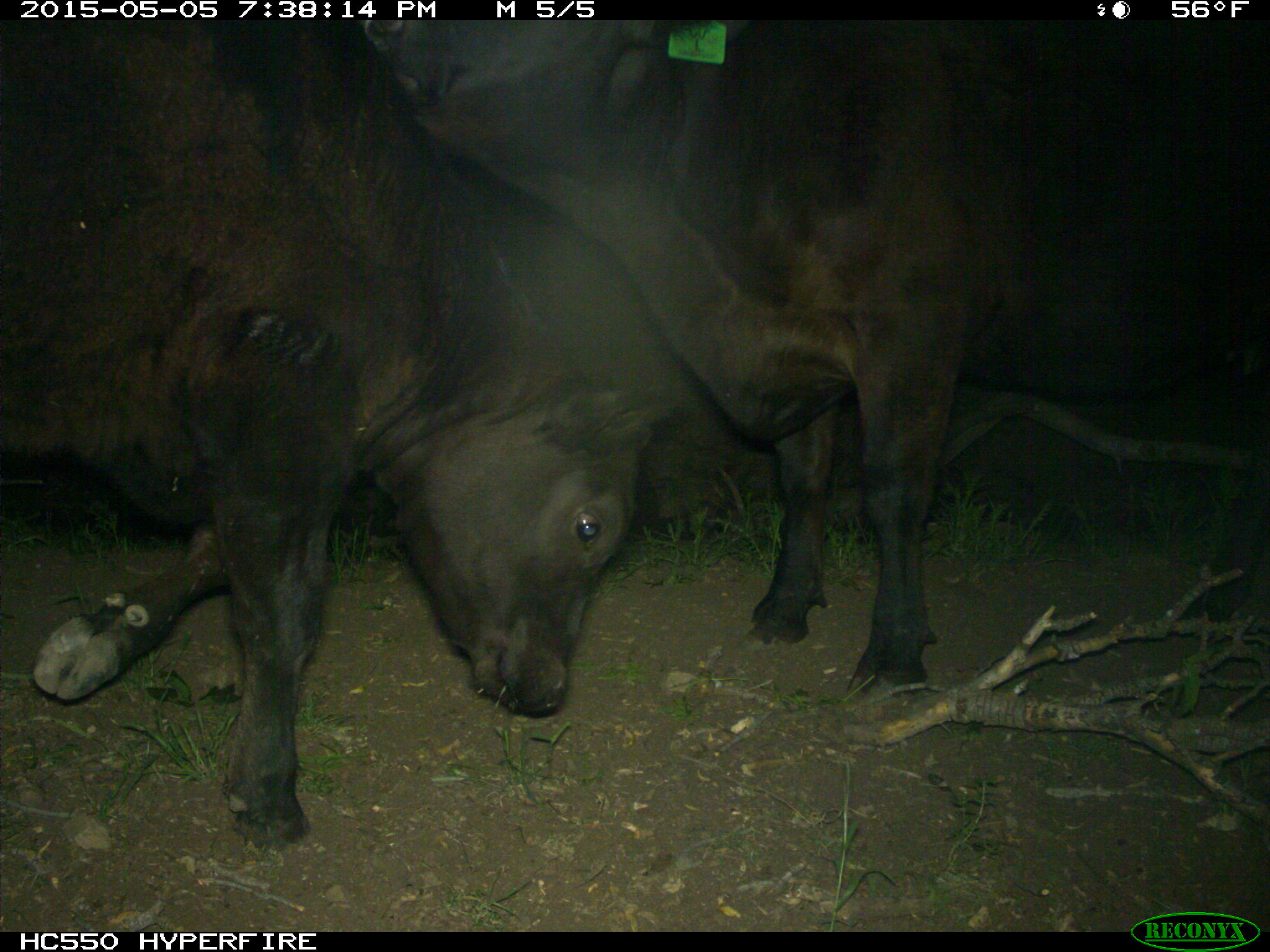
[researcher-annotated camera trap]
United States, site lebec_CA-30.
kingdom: Animalia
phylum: Chordata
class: Mammalia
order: Artiodactyla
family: Bovidae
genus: Bos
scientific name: Bos taurus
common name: domestic cow